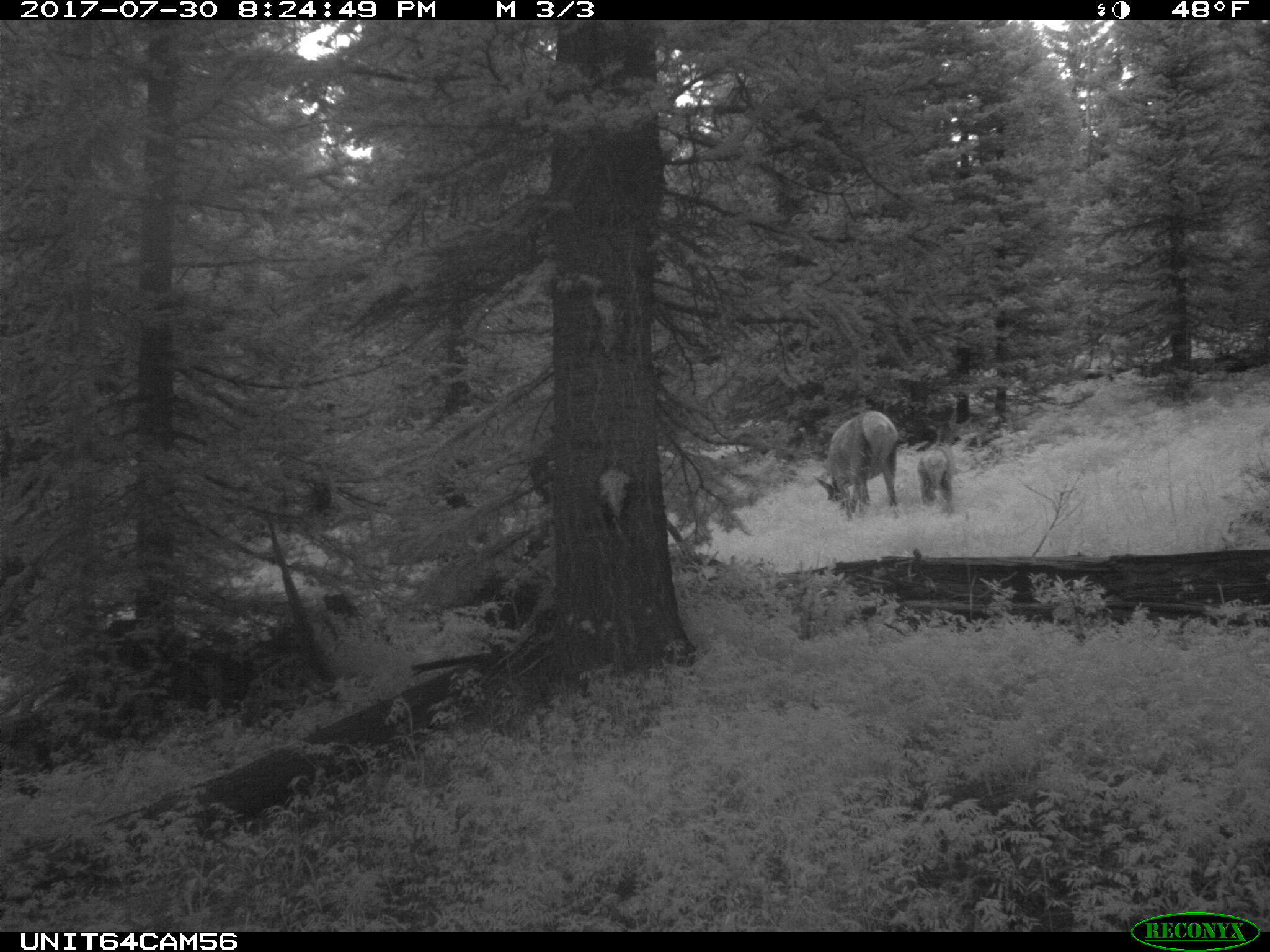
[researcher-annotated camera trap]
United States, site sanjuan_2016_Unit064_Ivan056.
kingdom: Animalia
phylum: Chordata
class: Mammalia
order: Artiodactyla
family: Cervidae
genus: Cervus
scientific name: Cervus elaphus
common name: red deer